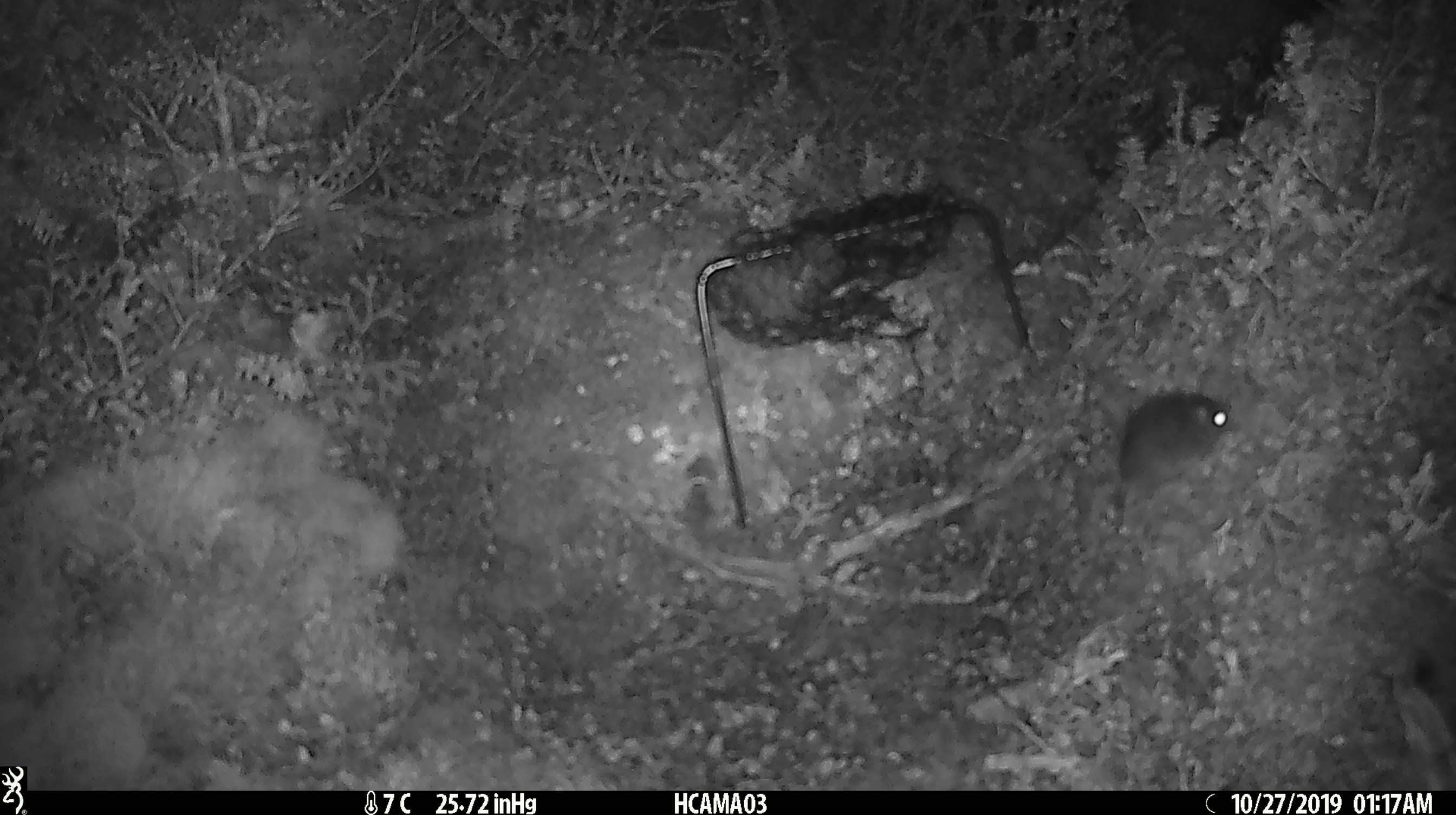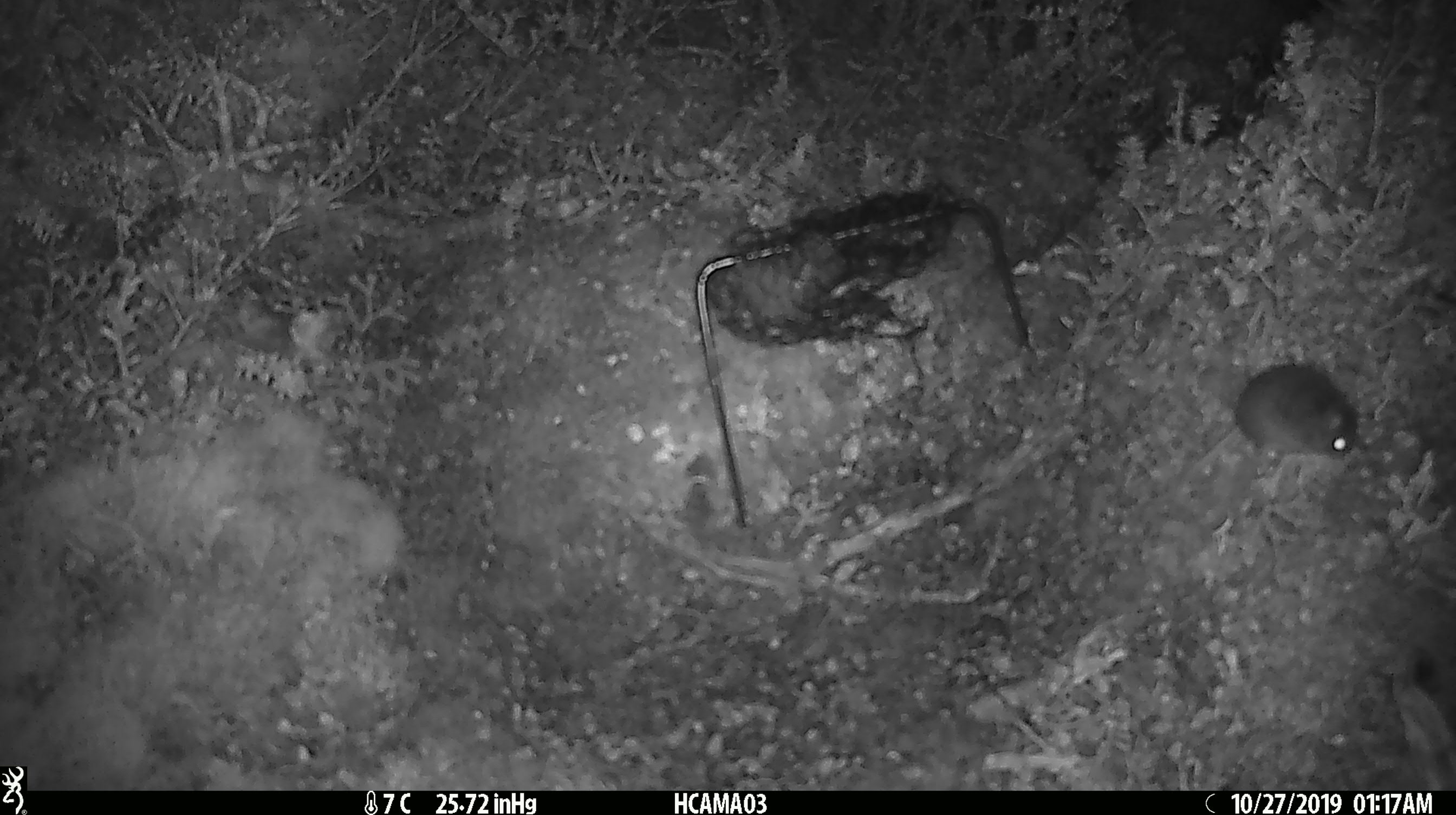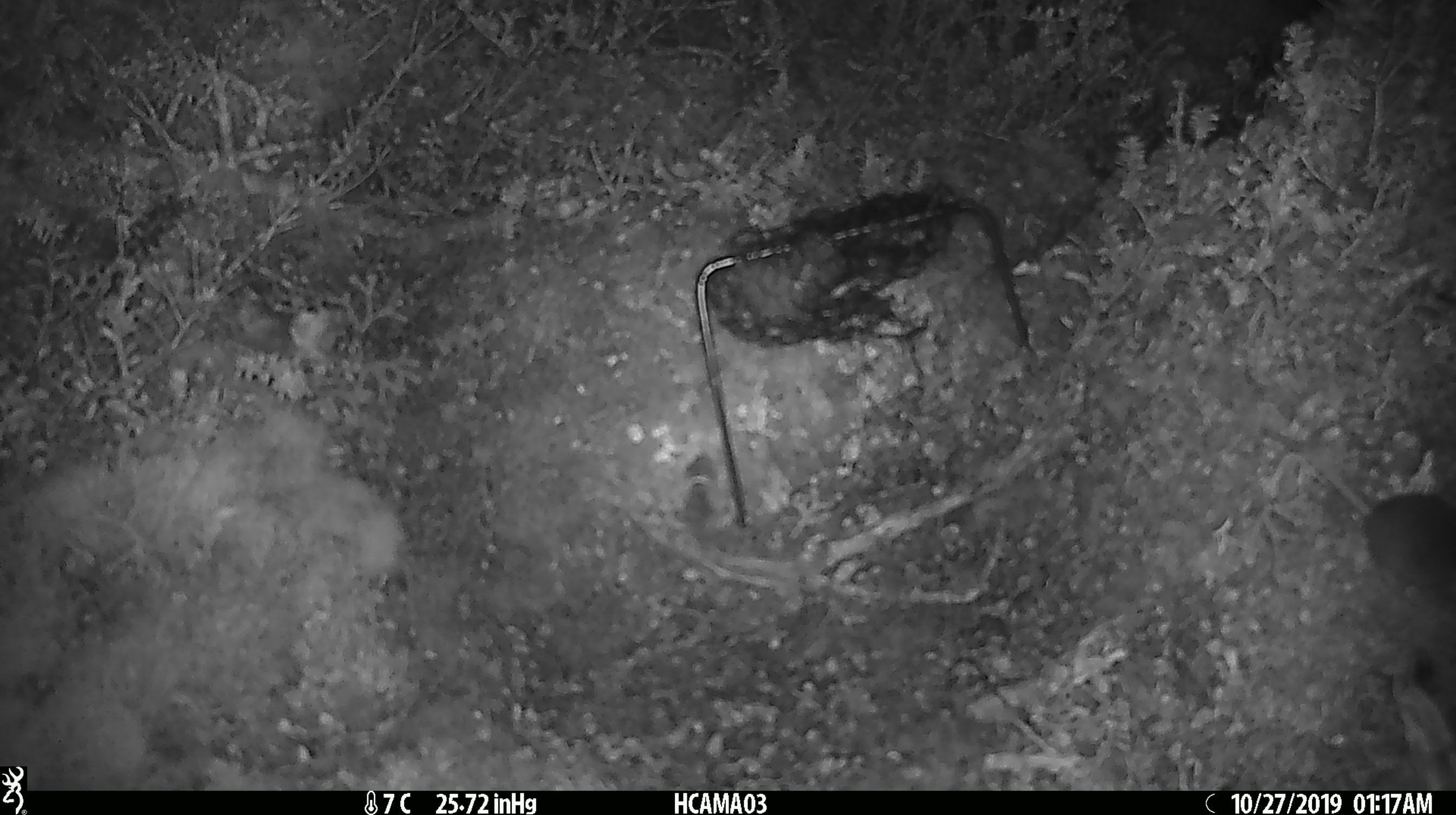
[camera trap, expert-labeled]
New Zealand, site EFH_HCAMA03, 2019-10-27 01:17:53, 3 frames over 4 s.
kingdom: Animalia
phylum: Chordata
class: Mammalia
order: Rodentia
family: Muridae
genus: Mus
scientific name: Mus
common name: mouse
Mouse (Mus).